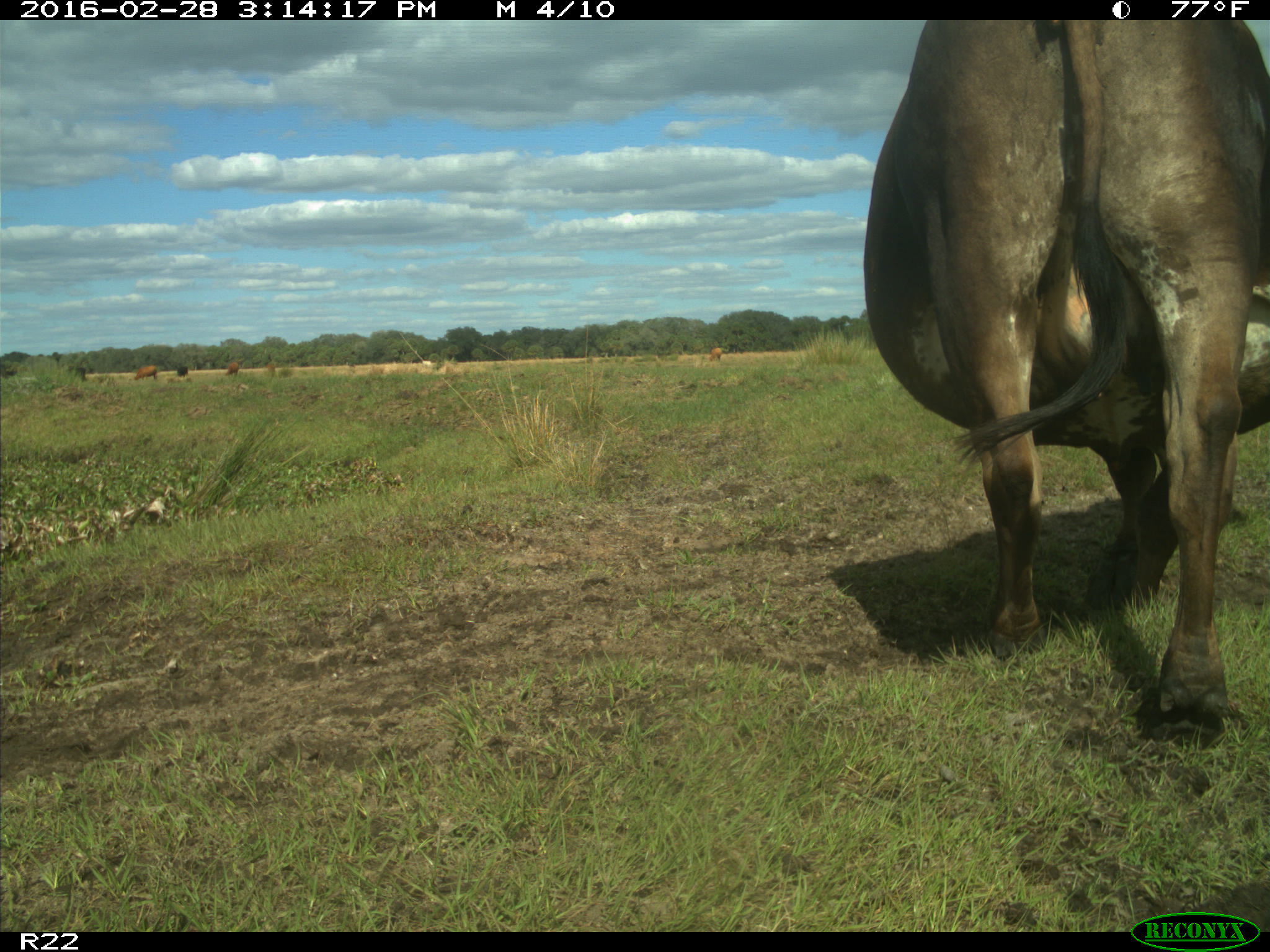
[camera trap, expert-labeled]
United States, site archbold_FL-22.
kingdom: Animalia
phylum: Chordata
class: Mammalia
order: Artiodactyla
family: Bovidae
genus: Bos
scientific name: Bos taurus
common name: domestic cow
Bos taurus (domestic cow).